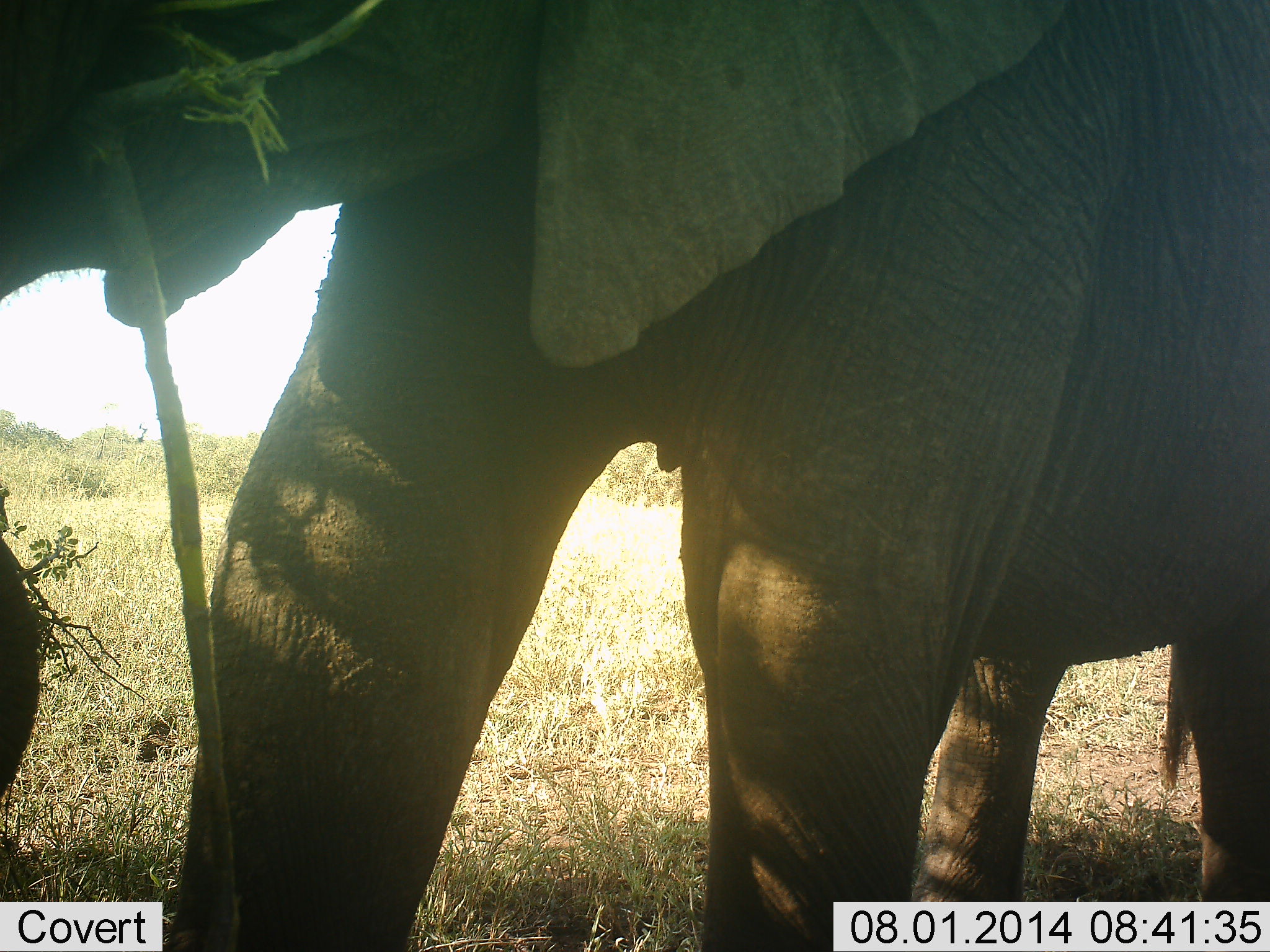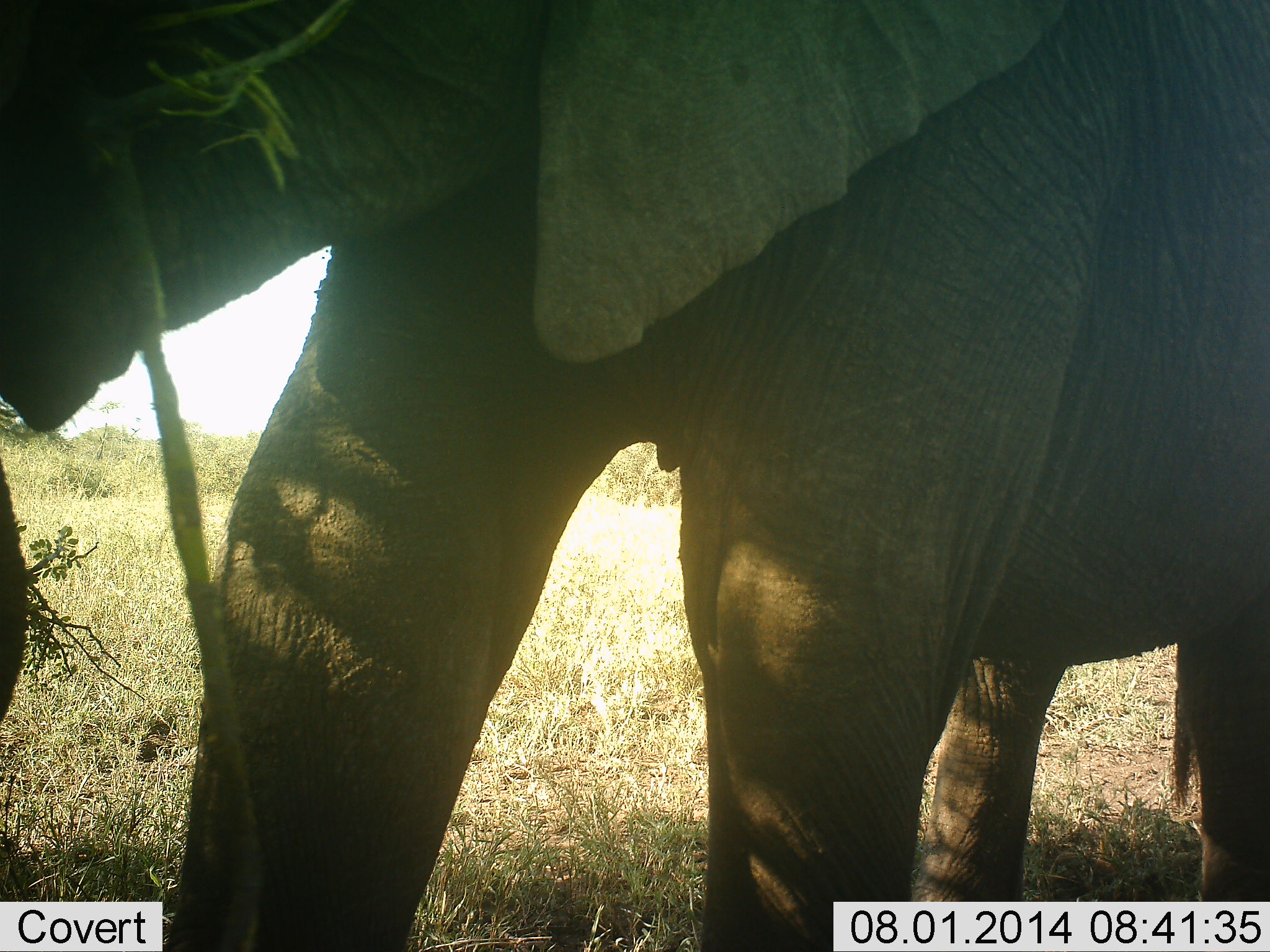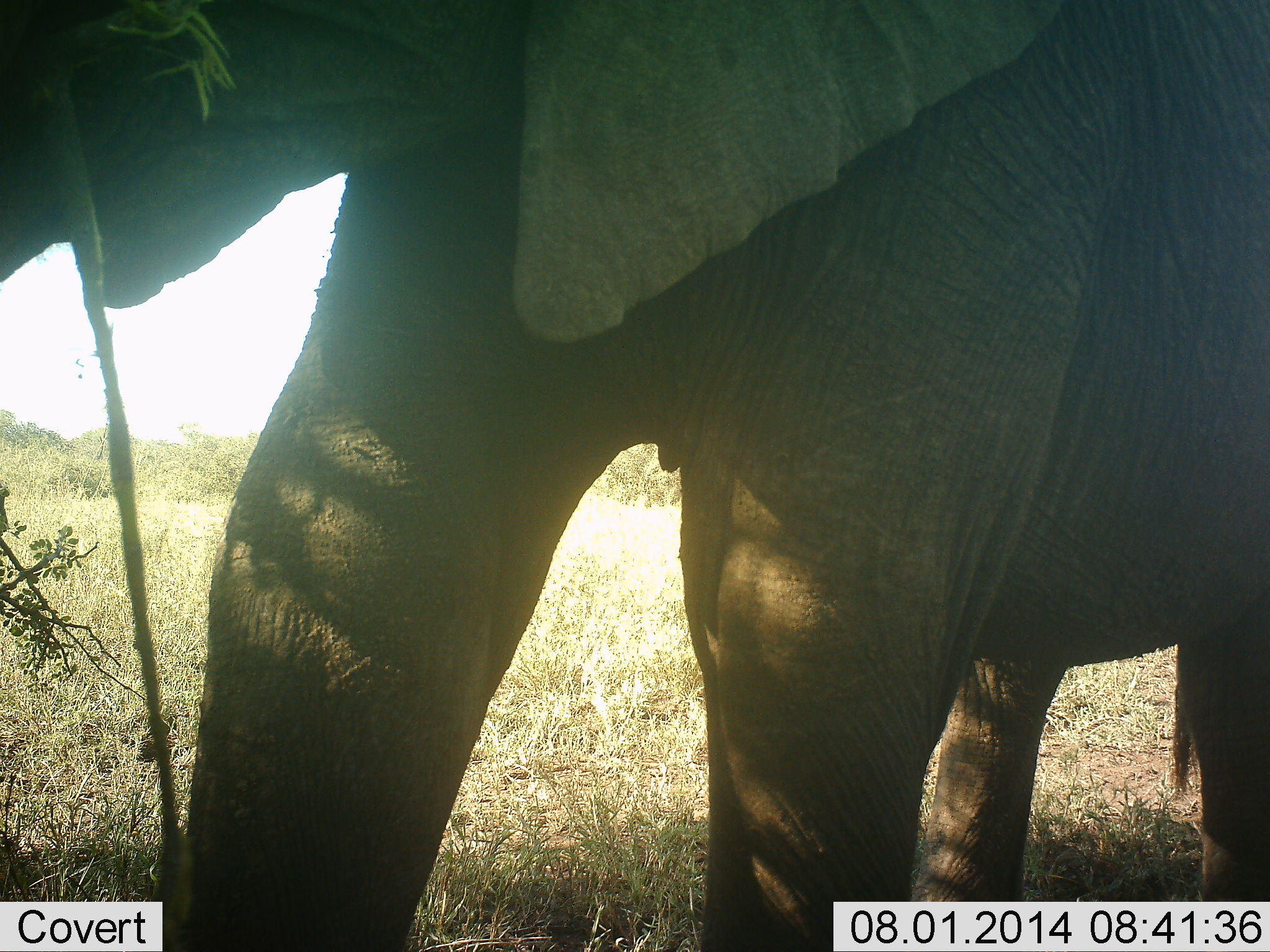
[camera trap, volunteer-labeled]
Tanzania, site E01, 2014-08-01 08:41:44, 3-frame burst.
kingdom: Animalia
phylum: Chordata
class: Mammalia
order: Proboscidea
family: Elephantidae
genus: Loxodonta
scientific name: Loxodonta africana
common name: african bush elephant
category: elephant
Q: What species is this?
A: Elephant (african bush elephant) (Loxodonta africana).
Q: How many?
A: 1.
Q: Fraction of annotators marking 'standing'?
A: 30%.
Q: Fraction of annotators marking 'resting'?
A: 0%.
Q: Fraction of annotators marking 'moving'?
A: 0%.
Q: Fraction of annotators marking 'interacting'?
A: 0%.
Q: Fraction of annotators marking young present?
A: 0%.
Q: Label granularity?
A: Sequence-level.